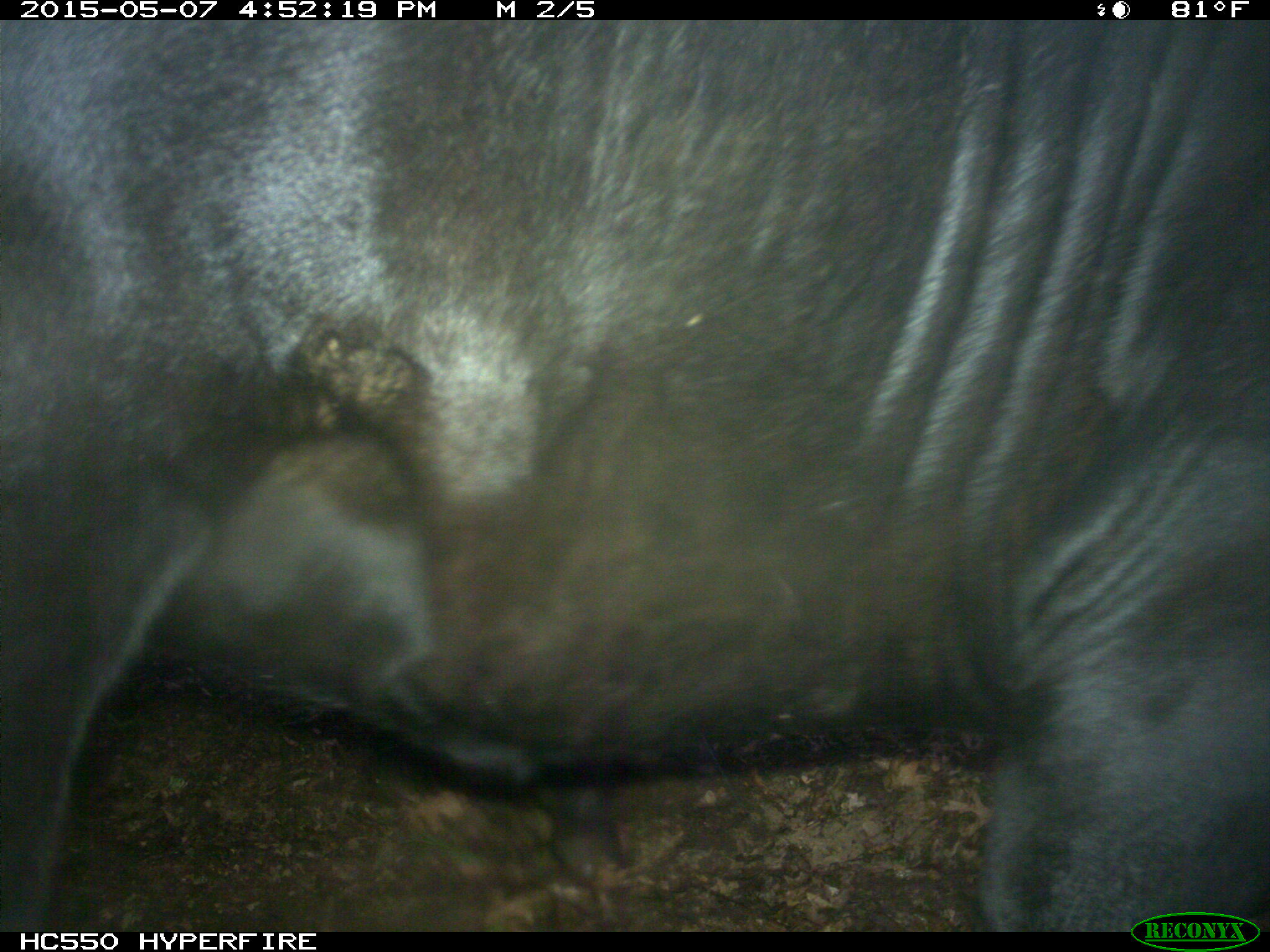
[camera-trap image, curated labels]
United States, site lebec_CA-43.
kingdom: Animalia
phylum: Chordata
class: Mammalia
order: Artiodactyla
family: Bovidae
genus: Bos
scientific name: Bos taurus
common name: domestic cow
Bos taurus (domestic cow).